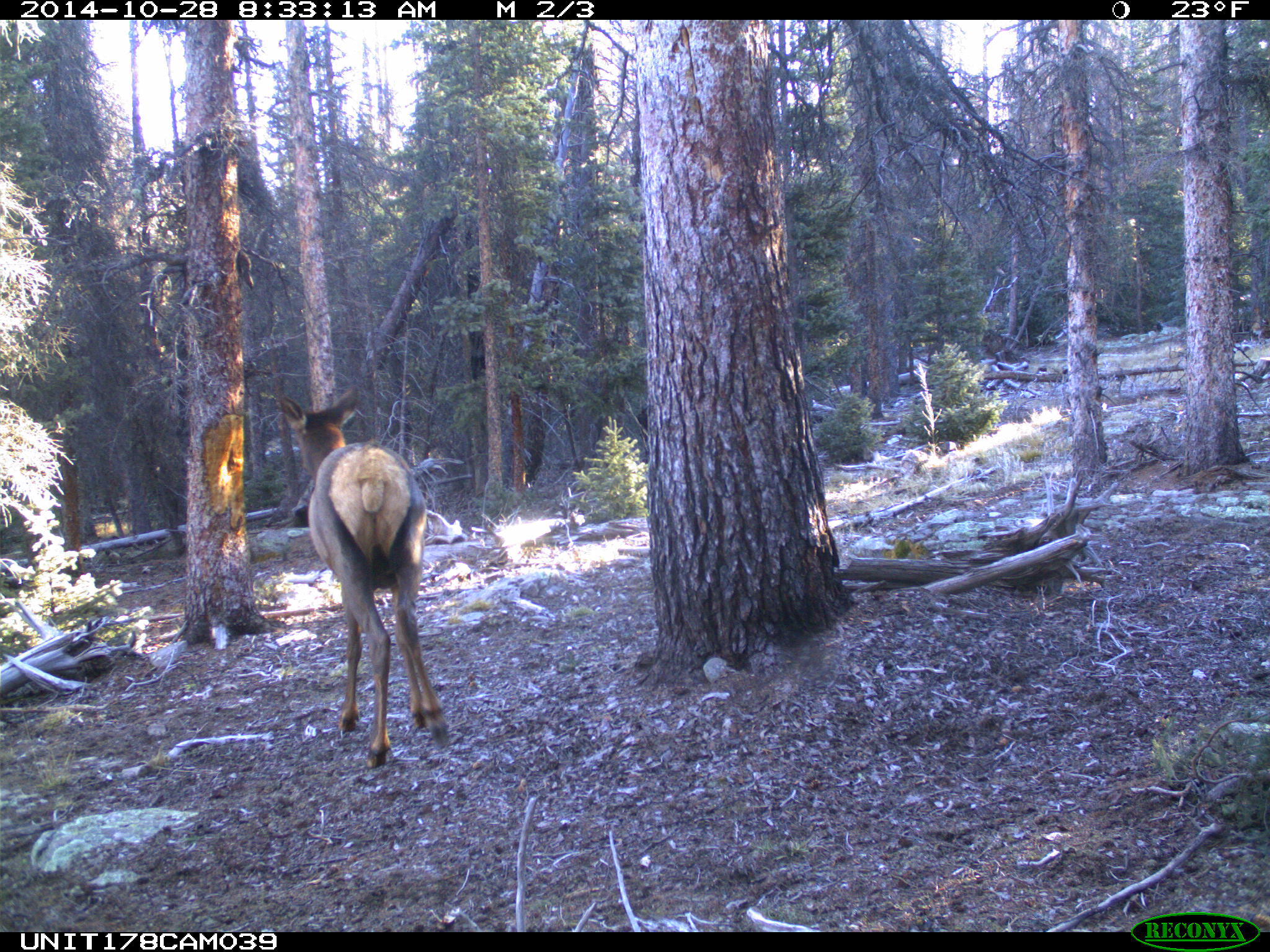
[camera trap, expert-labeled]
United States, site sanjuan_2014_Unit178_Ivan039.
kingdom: Animalia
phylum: Chordata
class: Mammalia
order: Artiodactyla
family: Cervidae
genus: Cervus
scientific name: Cervus elaphus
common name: red deer